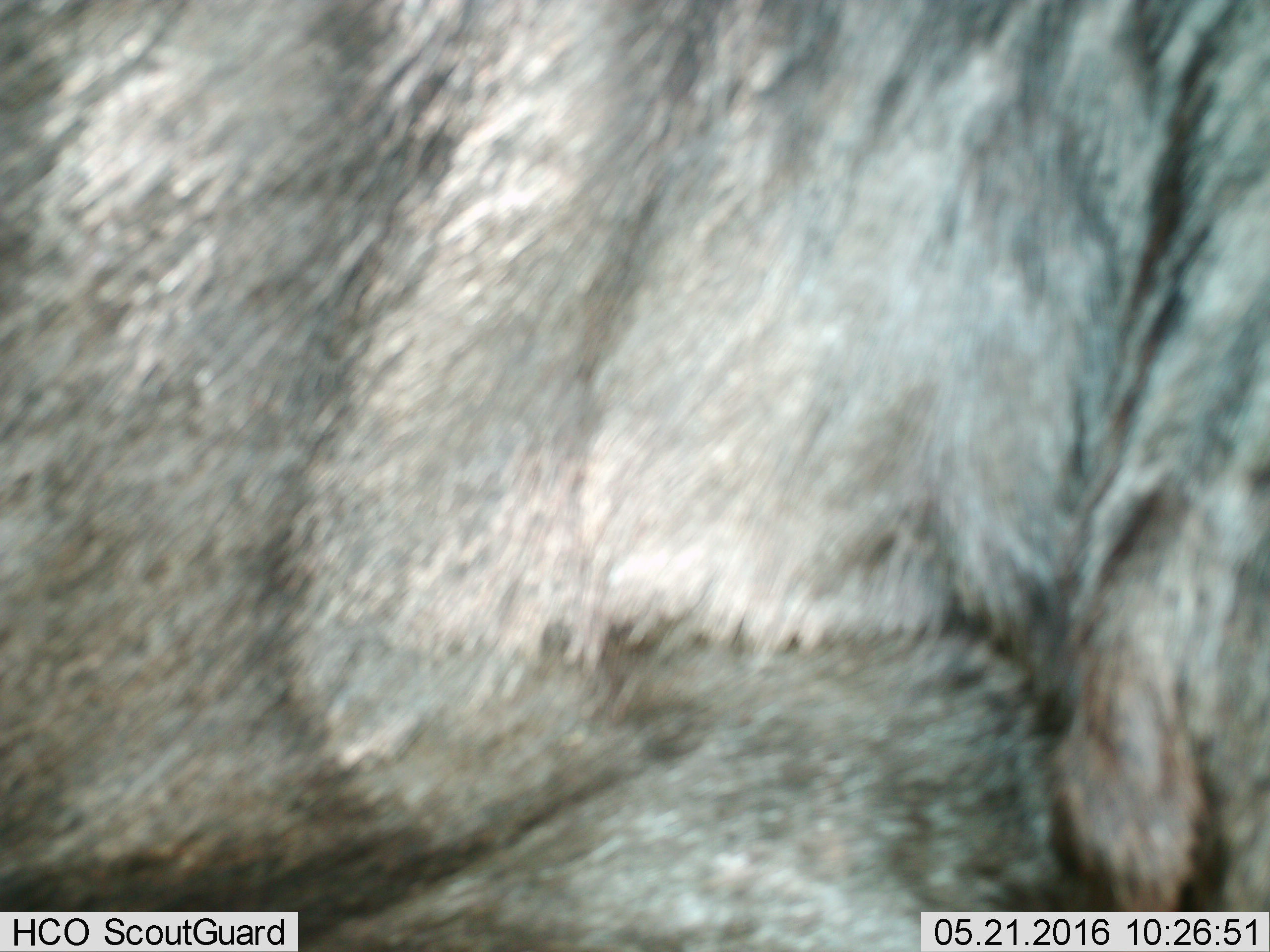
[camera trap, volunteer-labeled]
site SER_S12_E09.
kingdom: Animalia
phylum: Chordata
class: Mammalia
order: Artiodactyla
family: Bovidae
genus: Connochaetes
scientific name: Connochaetes taurinus taurinus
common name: blue wildebeest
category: wildebeestblue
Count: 1.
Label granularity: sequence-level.